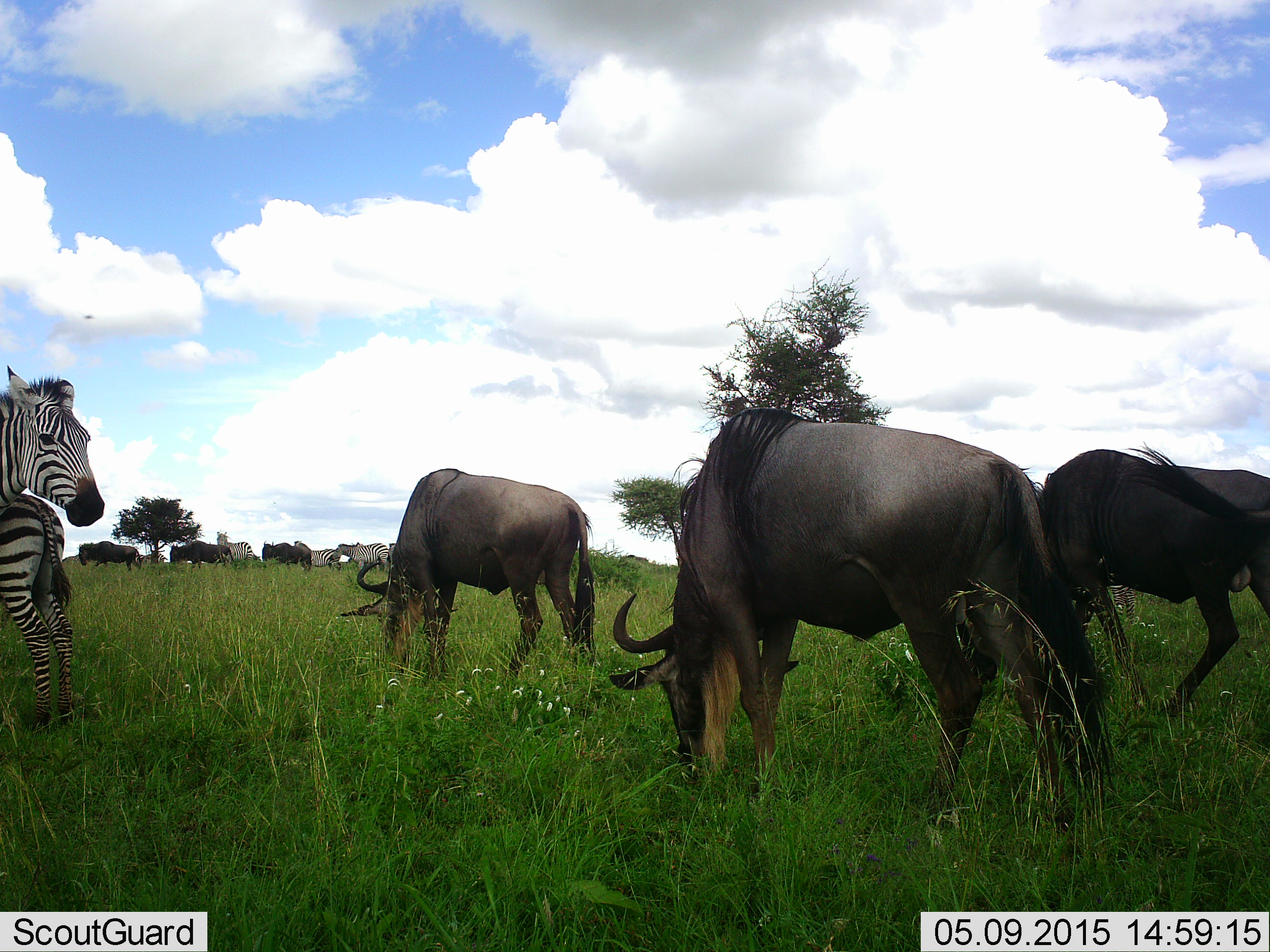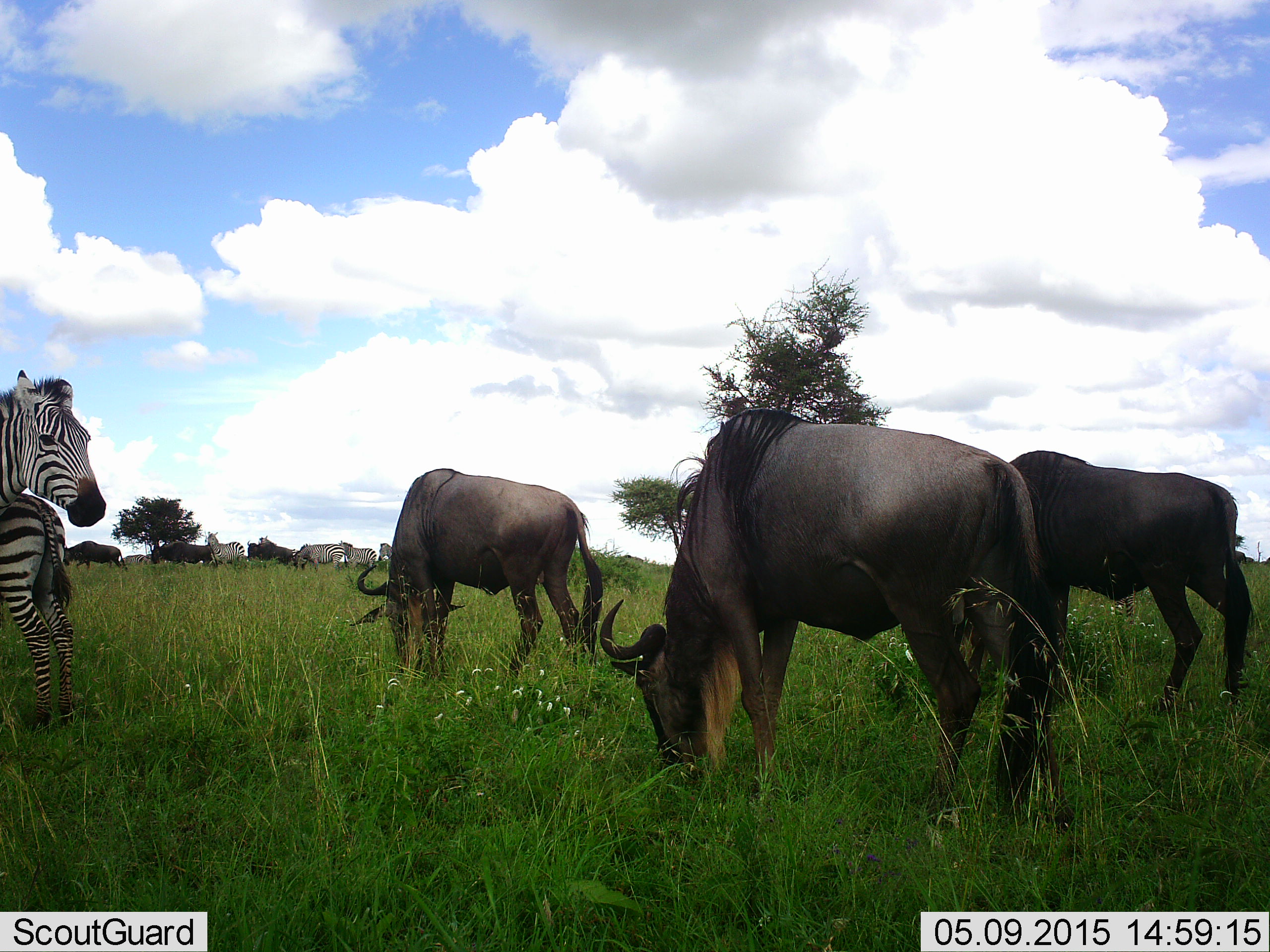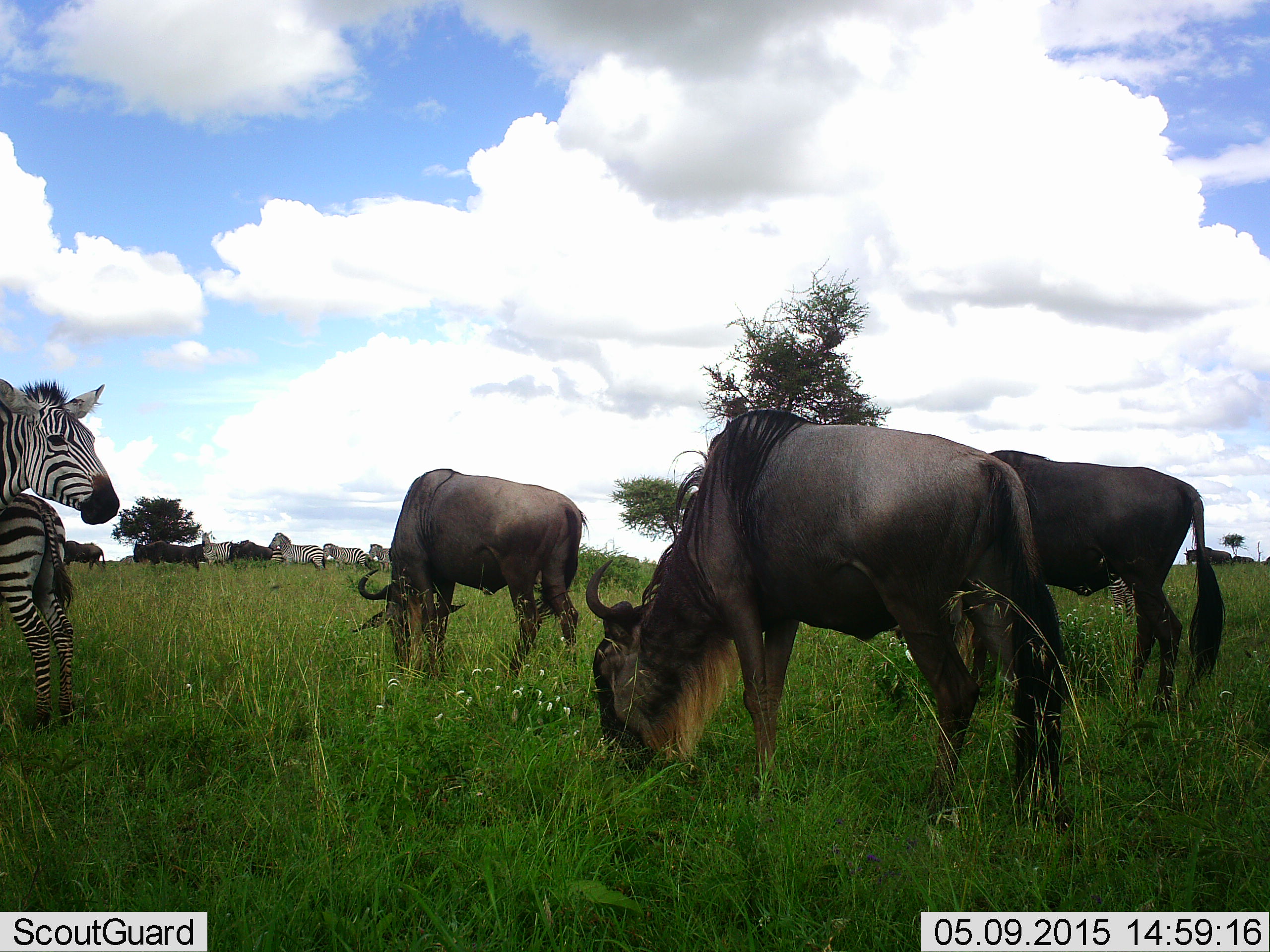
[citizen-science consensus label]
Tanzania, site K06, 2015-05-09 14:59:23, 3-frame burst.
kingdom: Animalia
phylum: Chordata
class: Mammalia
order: Artiodactyla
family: Bovidae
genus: Connochaetes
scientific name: Connochaetes taurinus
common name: blue wildebeest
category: wildebeest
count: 6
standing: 33%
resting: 0%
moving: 42%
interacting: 0%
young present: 0%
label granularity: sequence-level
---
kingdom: Animalia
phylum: Chordata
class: Mammalia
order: Perissodactyla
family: Equidae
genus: Equus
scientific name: Equus quagga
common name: plains zebra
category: zebra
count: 6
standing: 91%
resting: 0%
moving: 45%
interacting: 9%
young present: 27%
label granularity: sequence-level